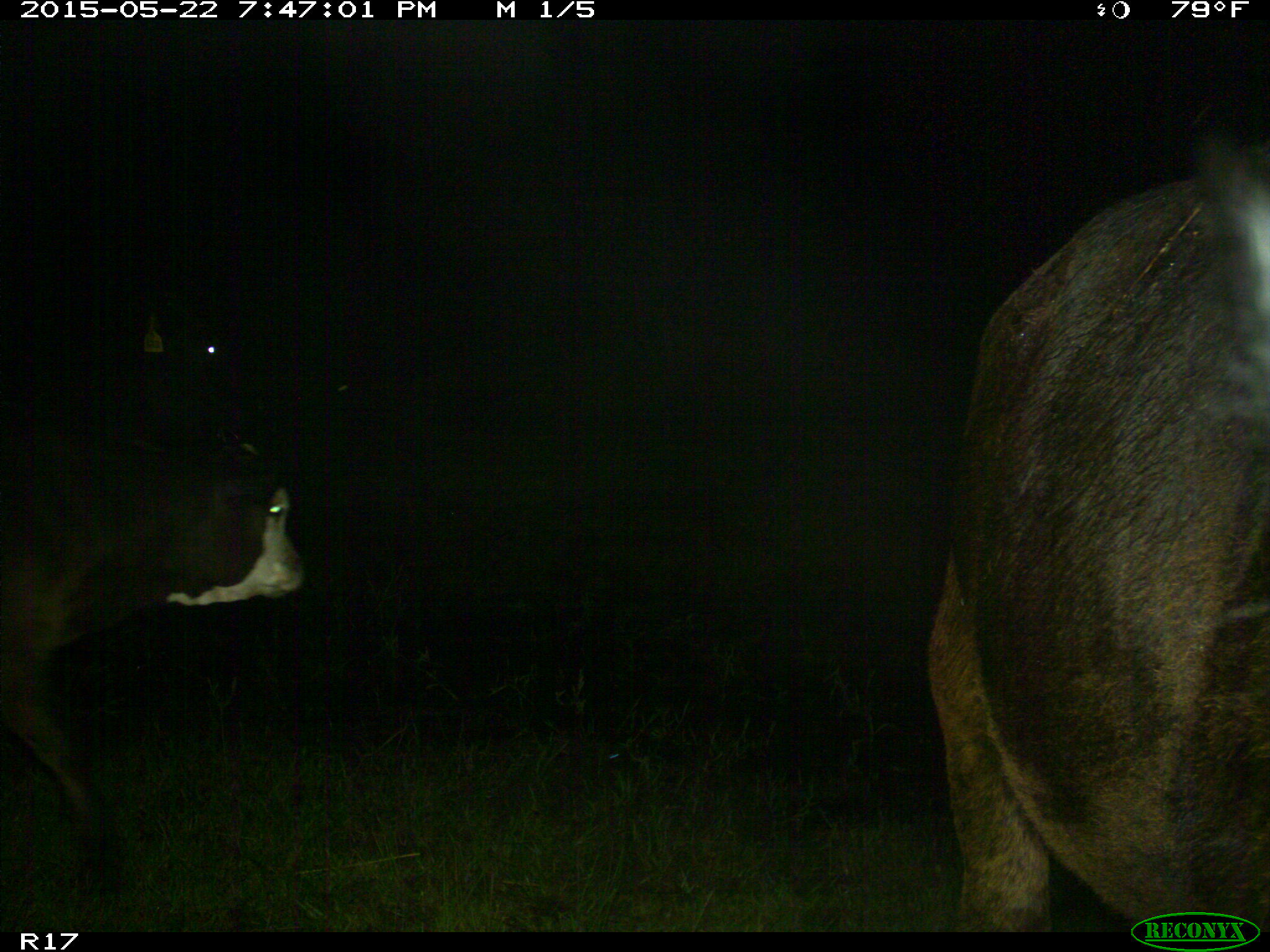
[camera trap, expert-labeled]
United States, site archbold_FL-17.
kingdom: Animalia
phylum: Chordata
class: Mammalia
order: Artiodactyla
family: Bovidae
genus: Bos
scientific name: Bos taurus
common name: domestic cow